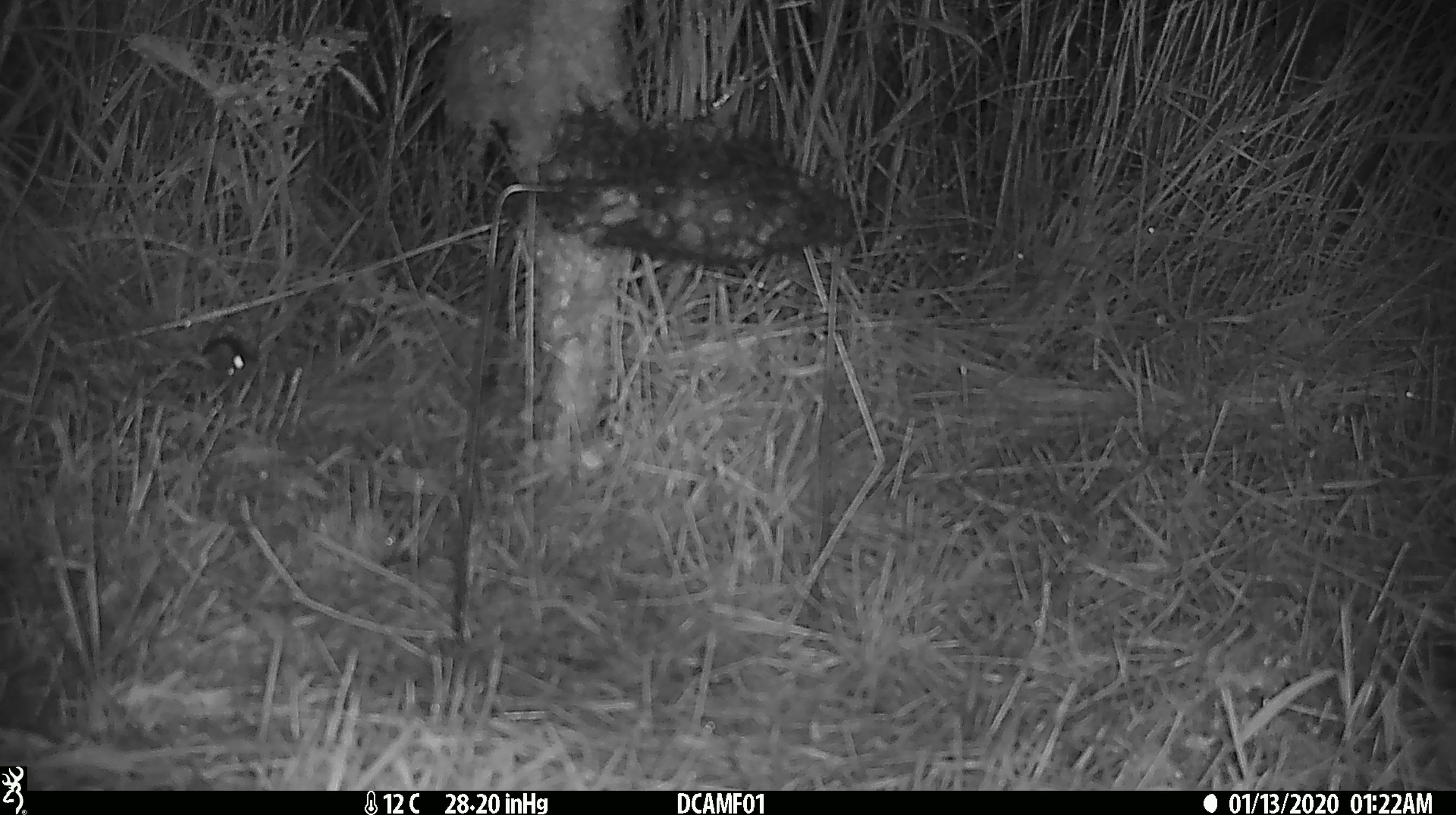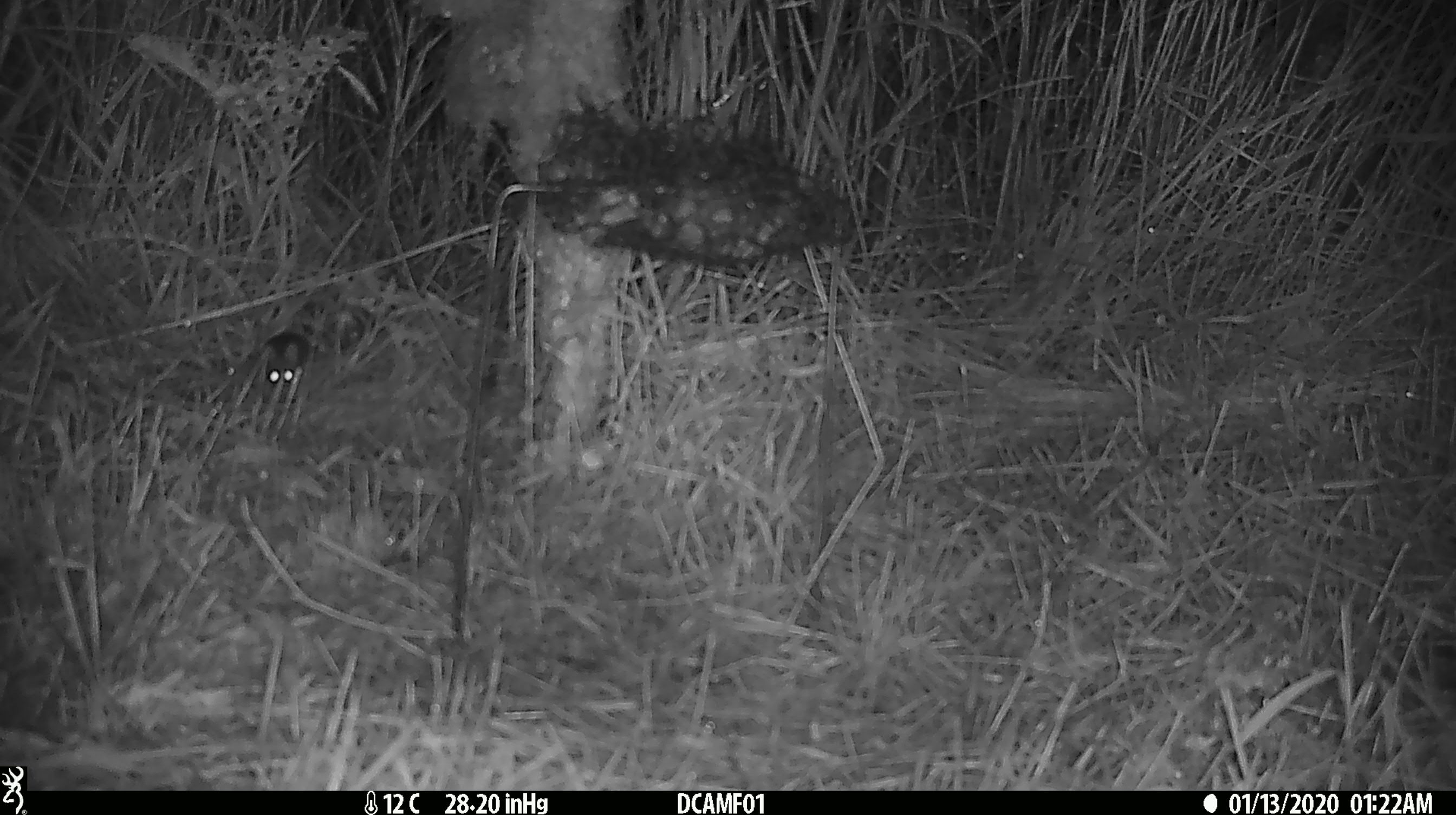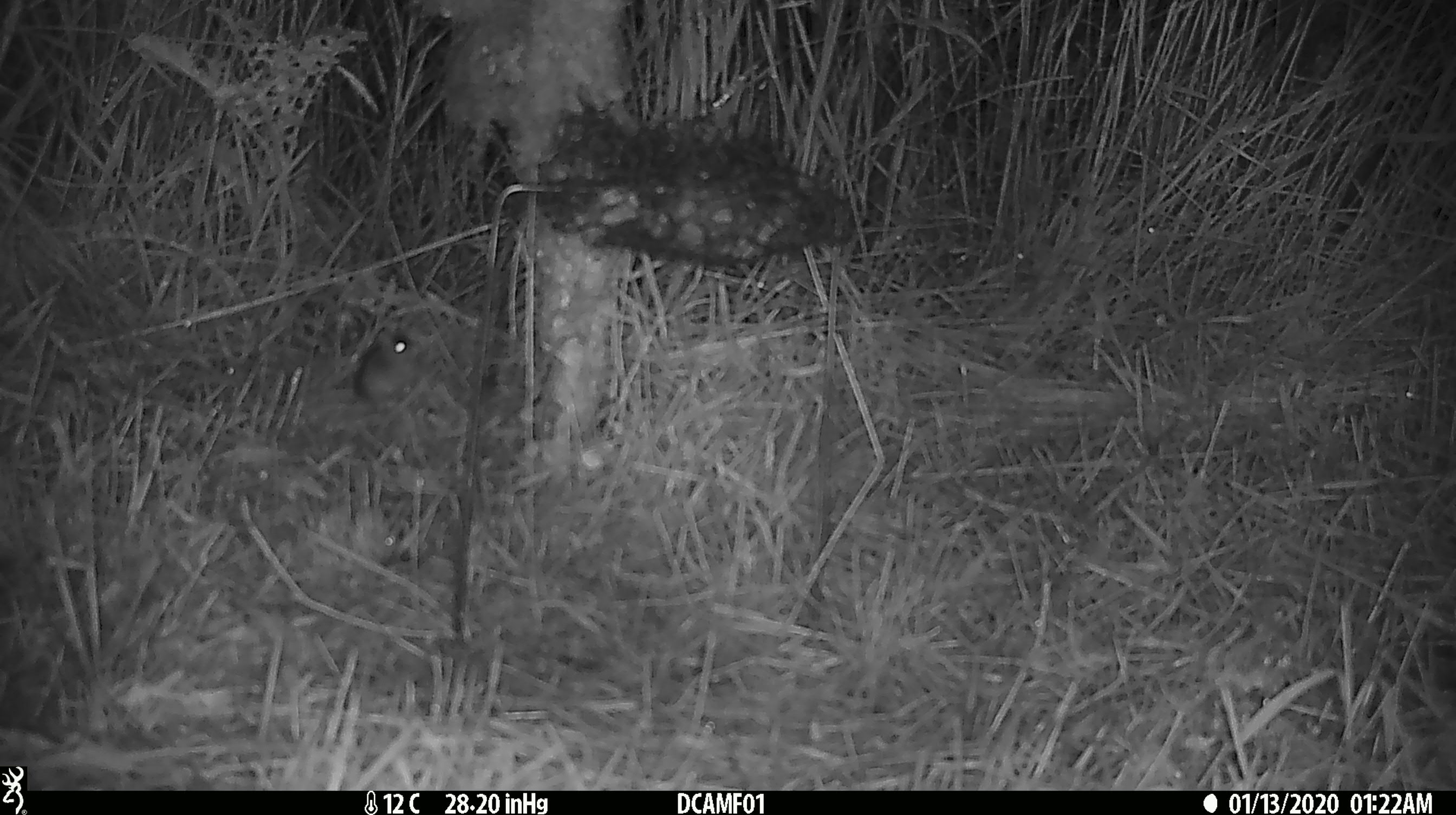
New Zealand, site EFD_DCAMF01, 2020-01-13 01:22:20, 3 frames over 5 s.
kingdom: Animalia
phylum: Chordata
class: Mammalia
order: Rodentia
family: Muridae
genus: Mus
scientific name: Mus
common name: mouse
Mouse (Mus).